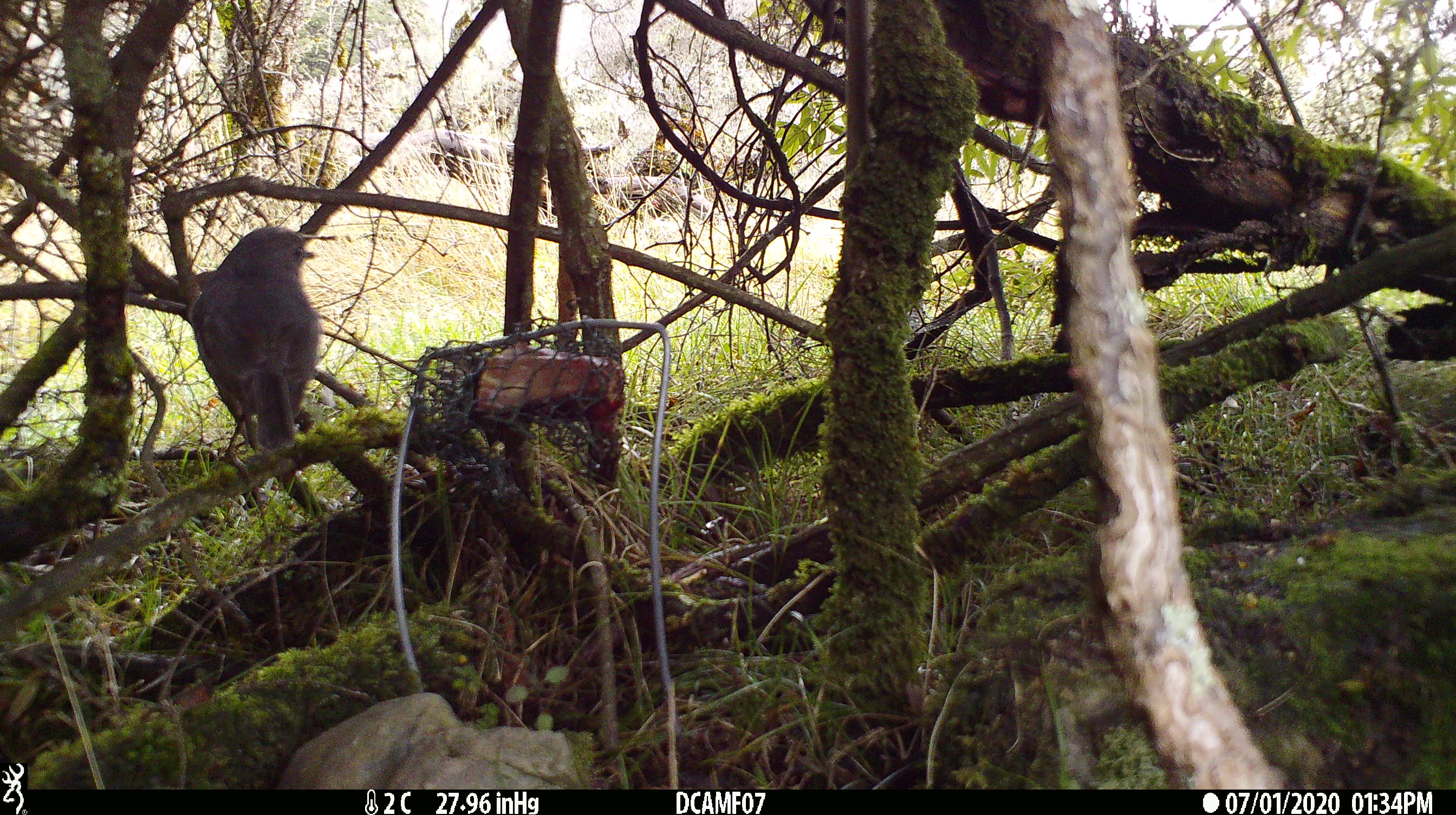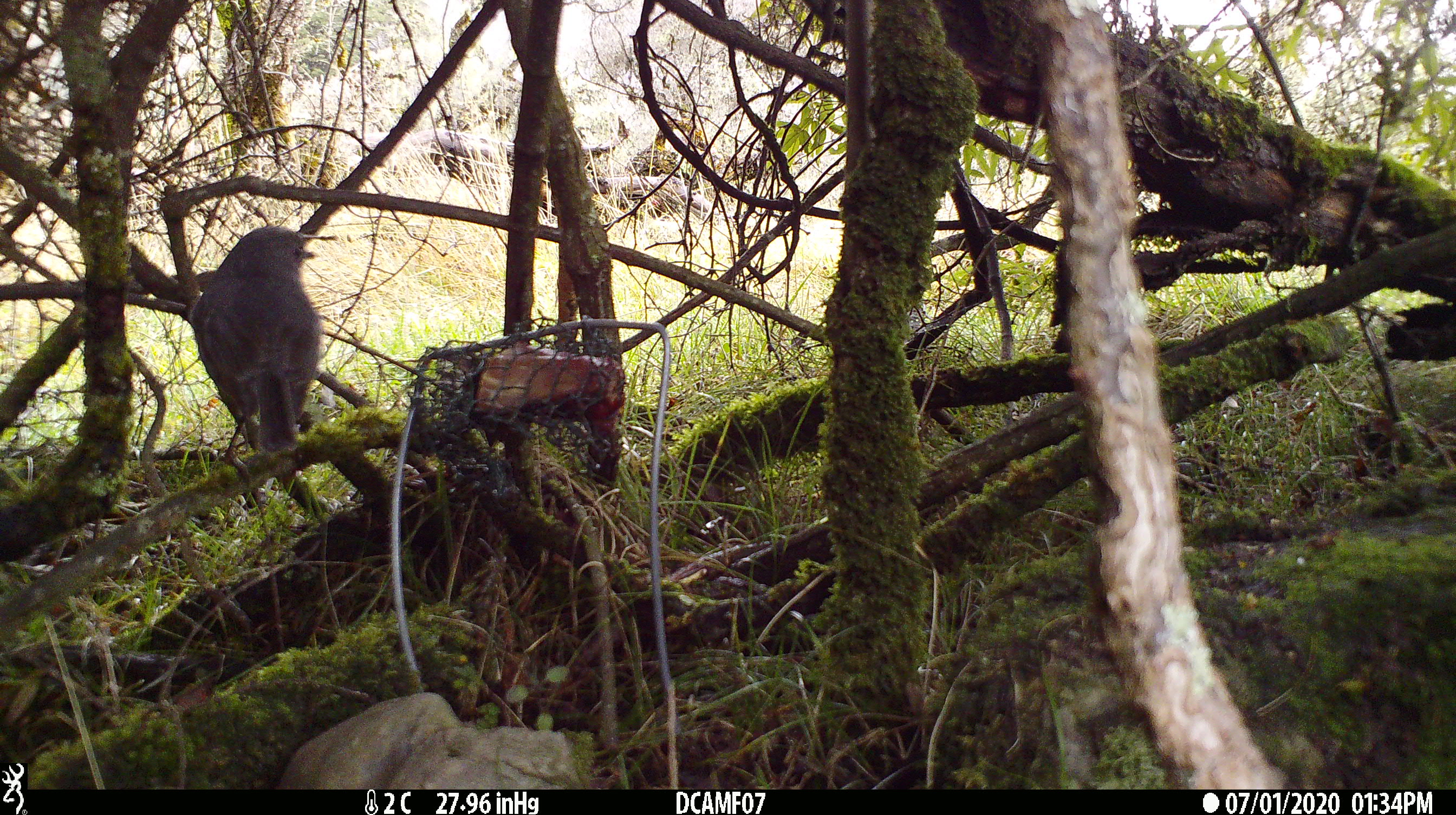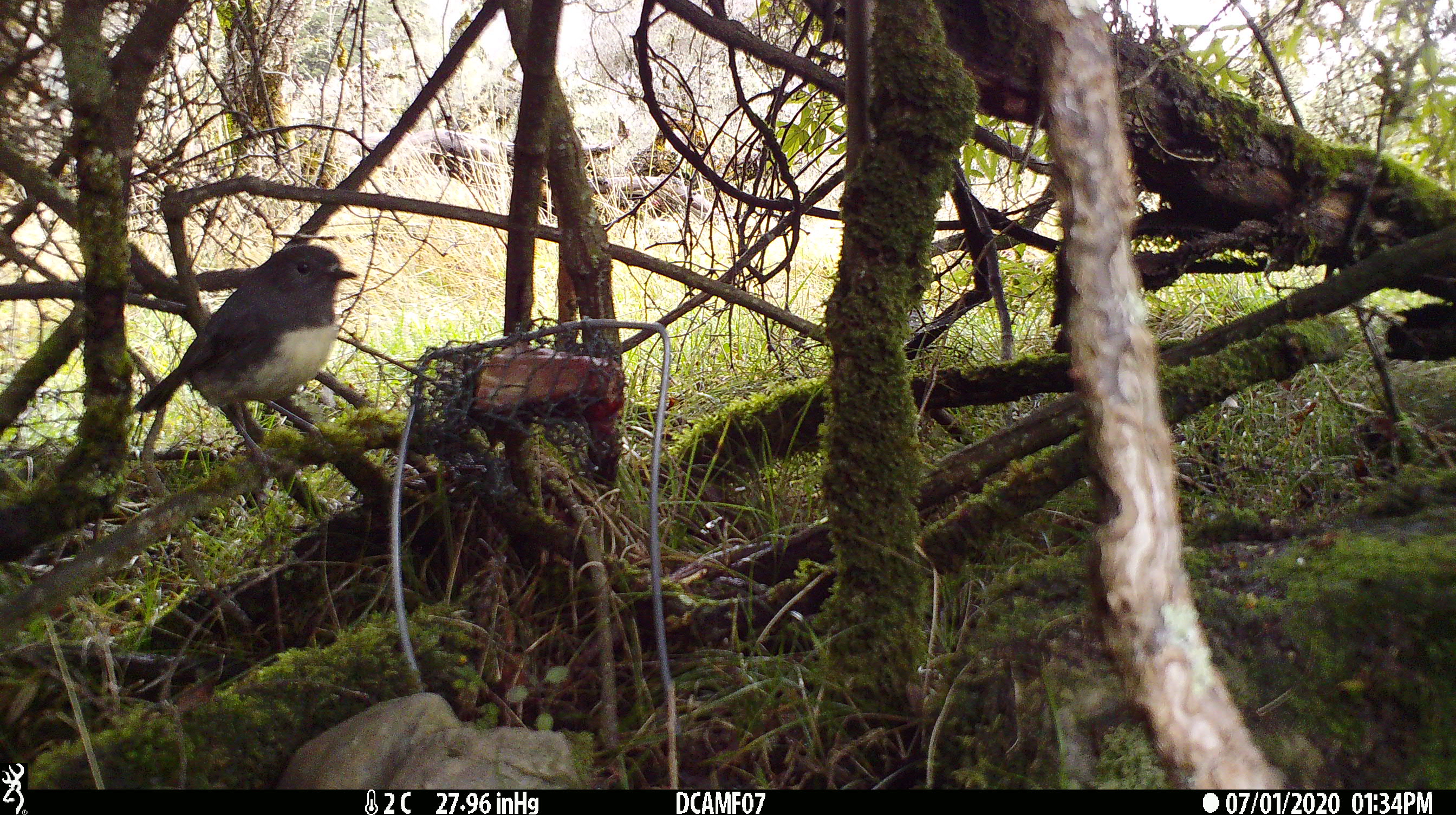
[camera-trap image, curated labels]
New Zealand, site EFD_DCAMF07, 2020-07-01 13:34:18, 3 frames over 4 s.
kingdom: Animalia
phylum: Chordata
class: Aves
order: Passeriformes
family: Petroicidae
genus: Petroica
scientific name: Petroica australis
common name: new zealand robin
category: robin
Robin (new zealand robin) (Petroica australis).